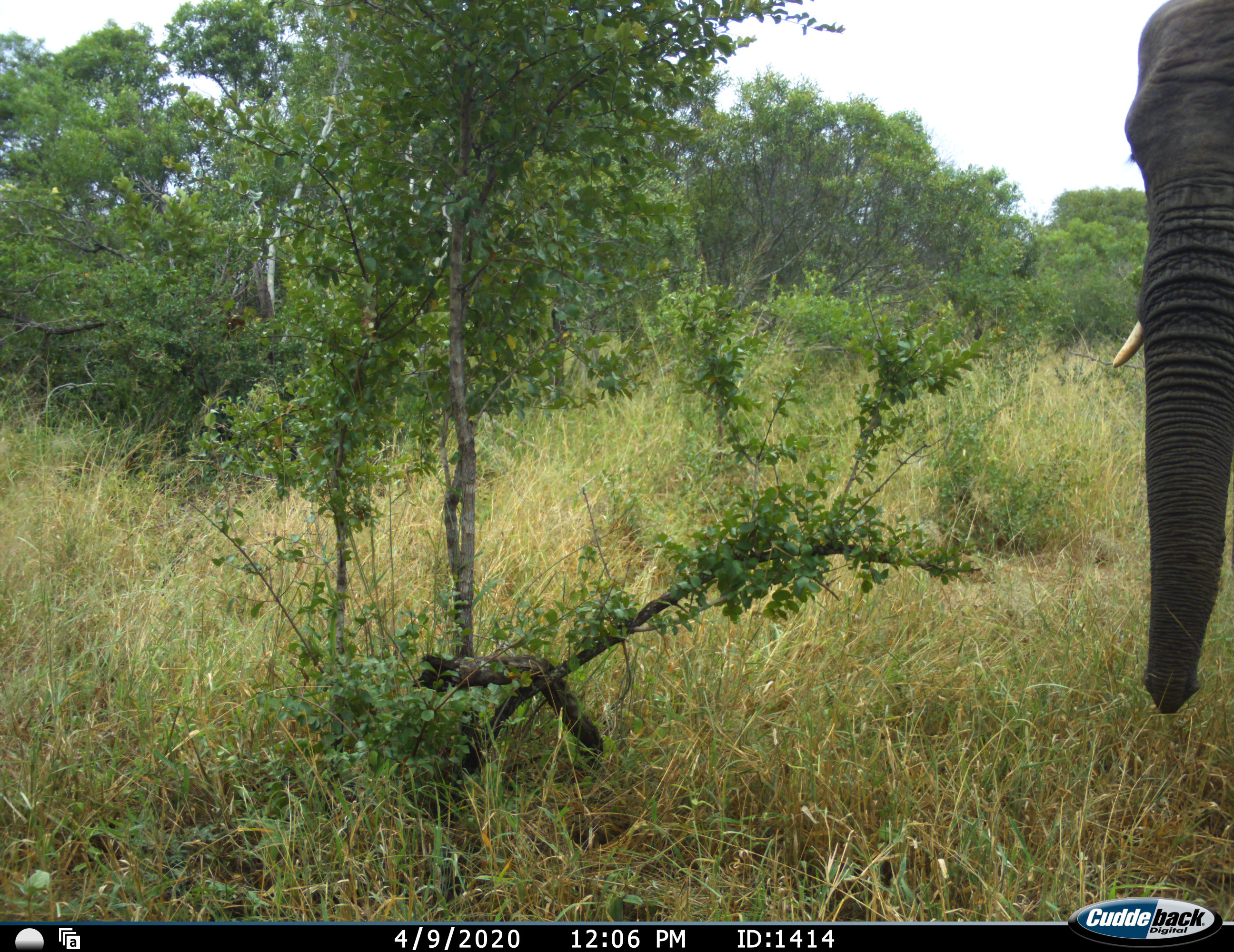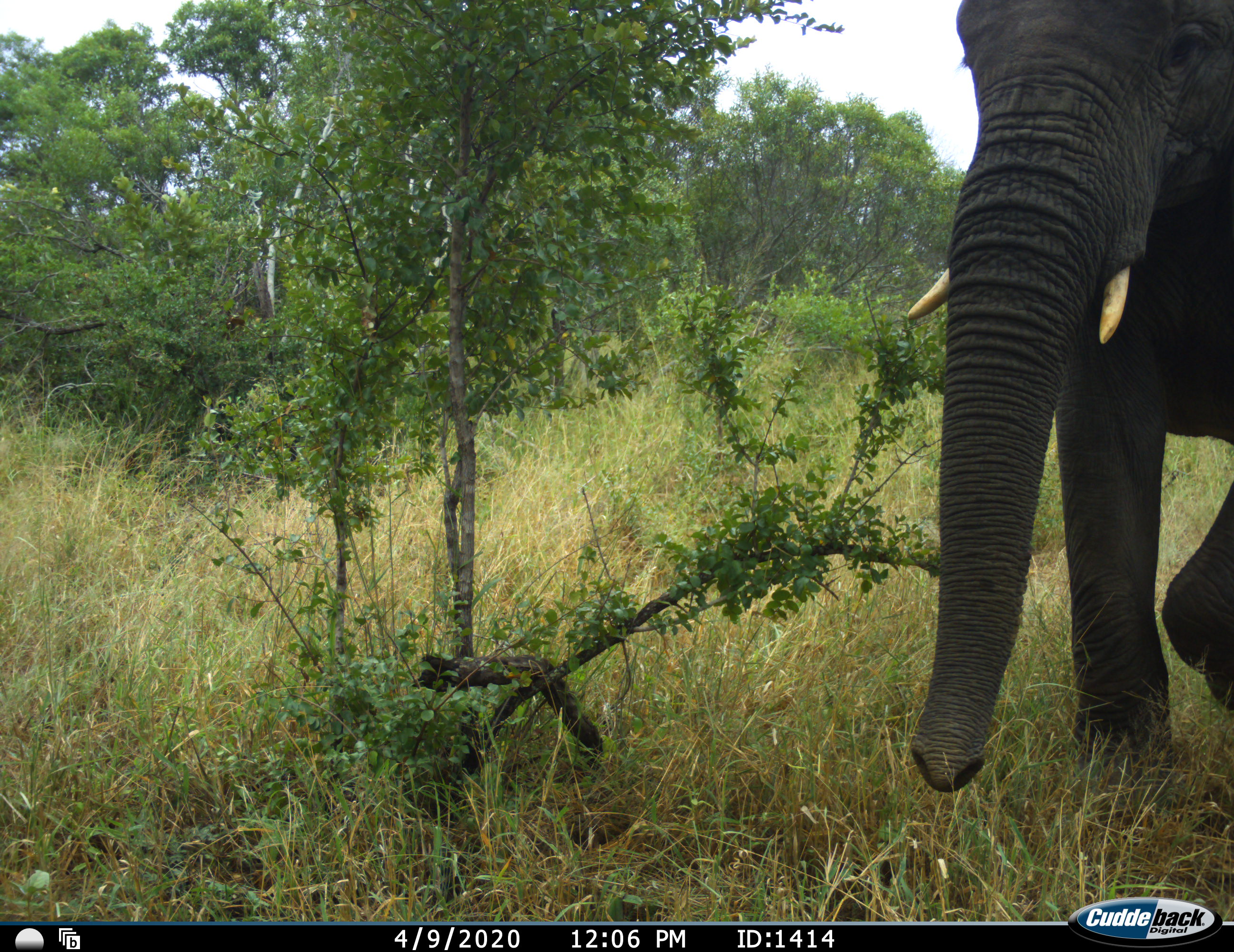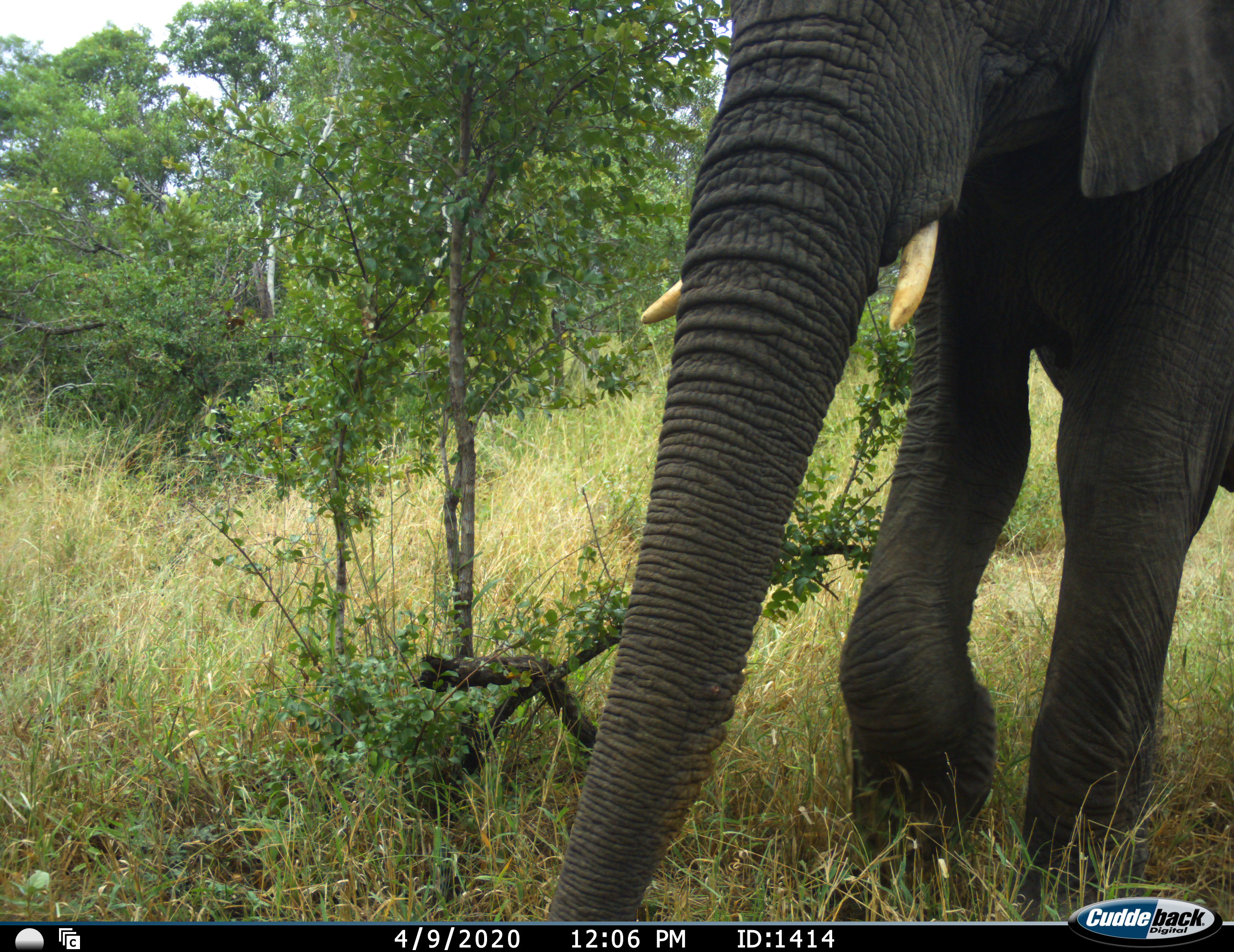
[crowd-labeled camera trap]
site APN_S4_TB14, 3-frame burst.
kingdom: Animalia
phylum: Chordata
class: Mammalia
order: Proboscidea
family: Elephantidae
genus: Loxodonta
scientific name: Loxodonta africana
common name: african bush elephant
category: elephant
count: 1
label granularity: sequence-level